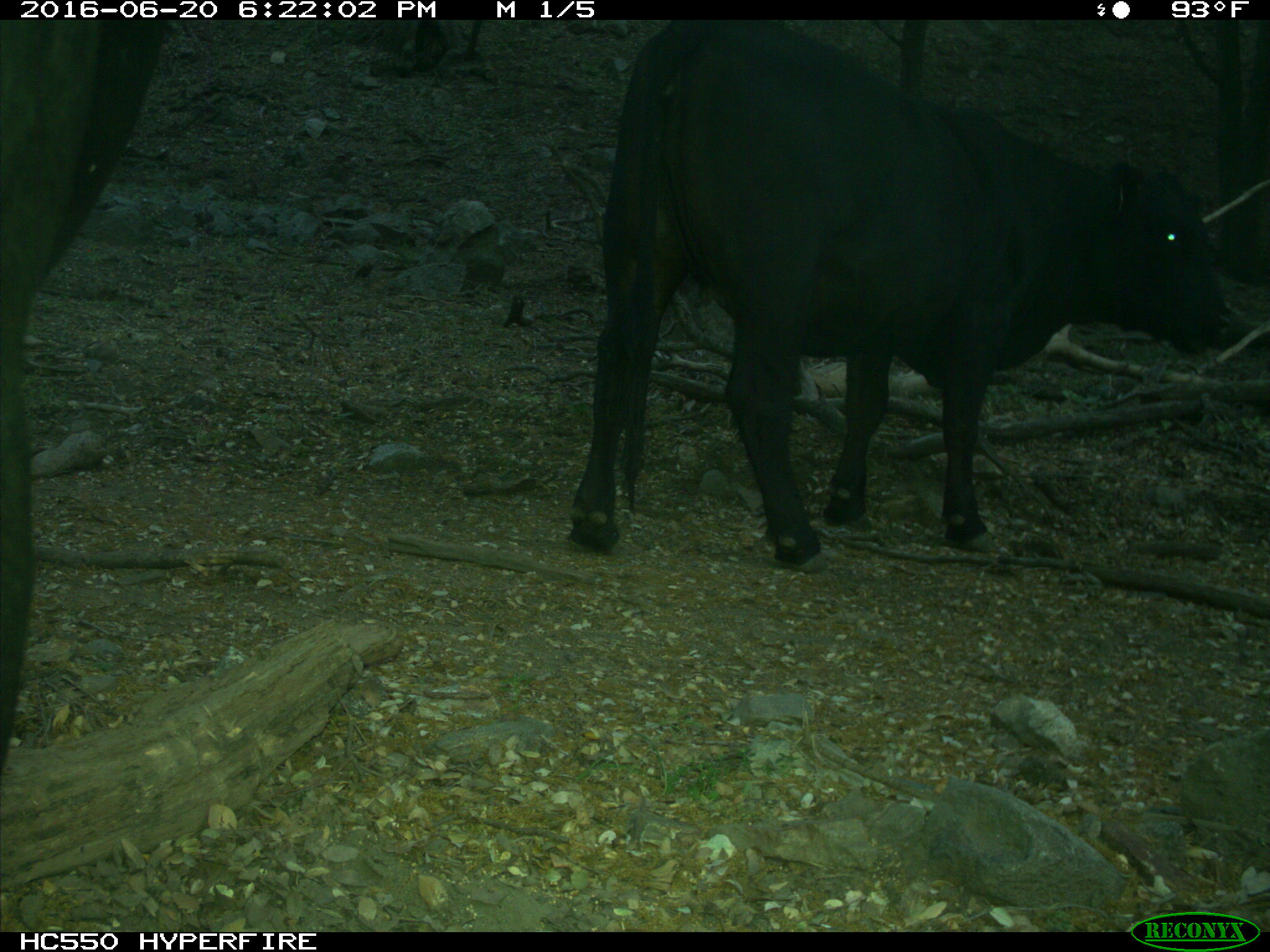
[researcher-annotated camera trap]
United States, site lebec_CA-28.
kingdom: Animalia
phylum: Chordata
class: Mammalia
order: Artiodactyla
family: Bovidae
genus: Bos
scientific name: Bos taurus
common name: domestic cow